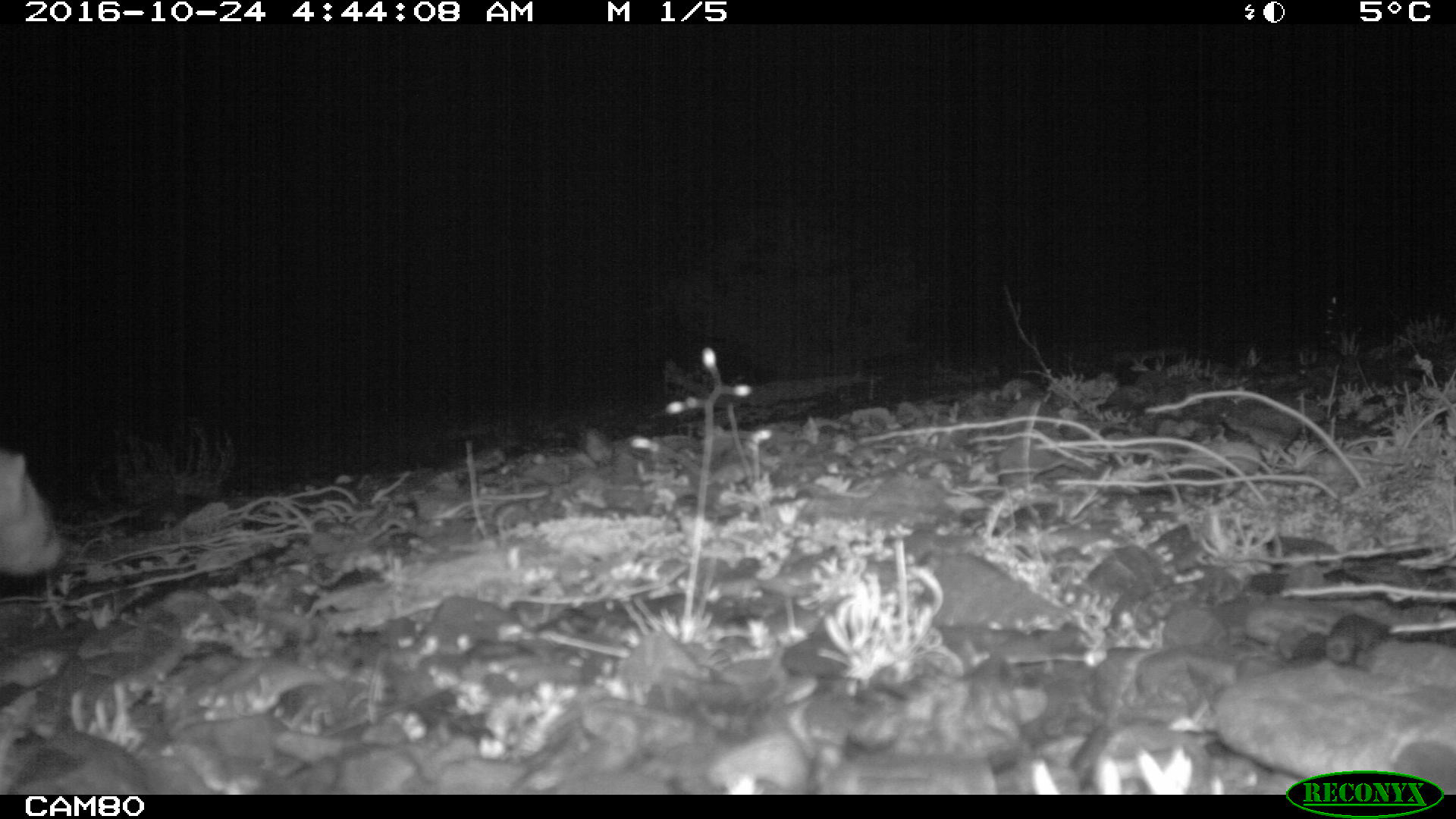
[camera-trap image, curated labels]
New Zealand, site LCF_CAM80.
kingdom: Animalia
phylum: Chordata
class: Mammalia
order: Carnivora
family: Mustelidae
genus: Mustela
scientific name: Mustela furo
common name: ferret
Ferret (Mustela furo).